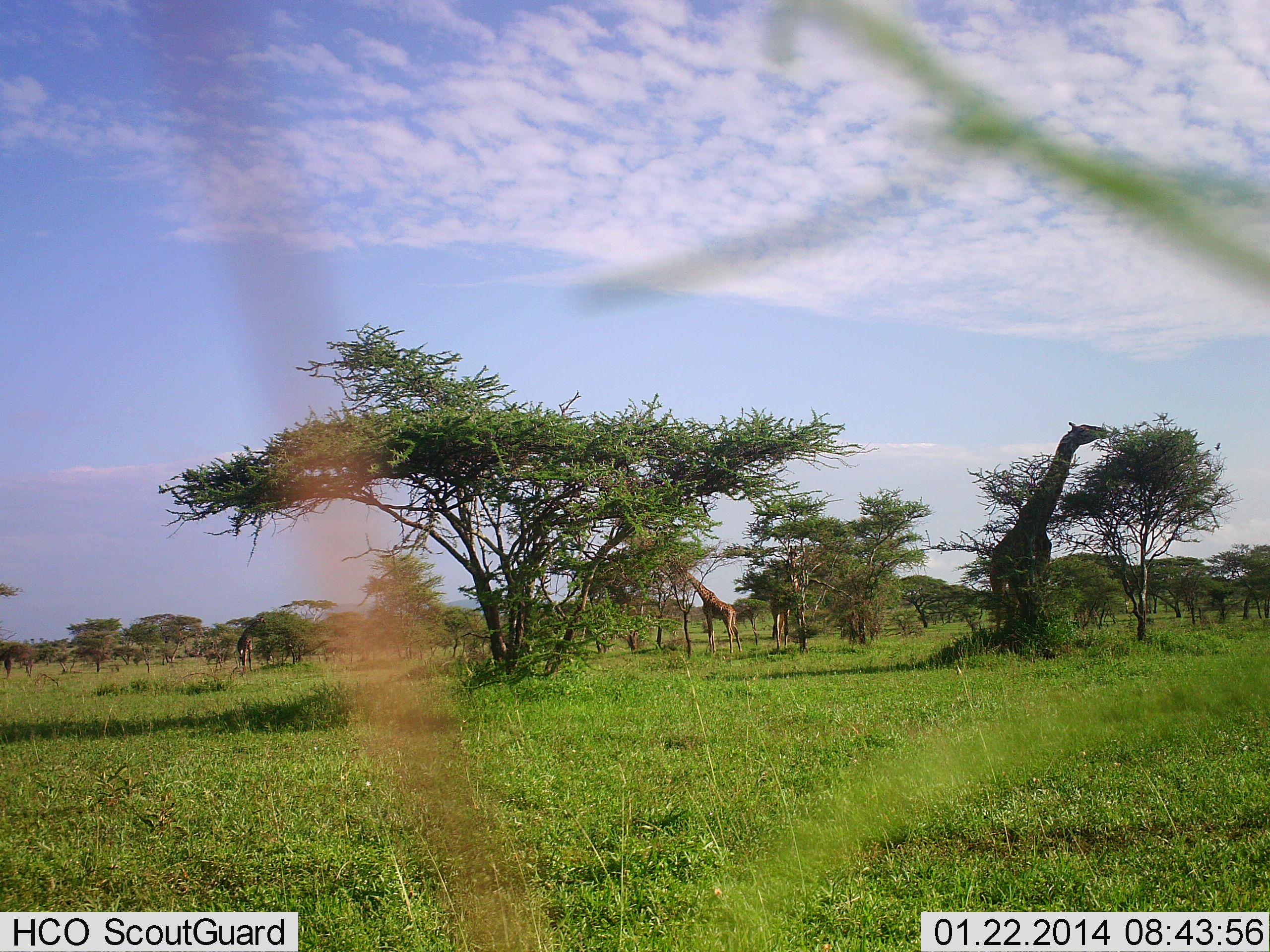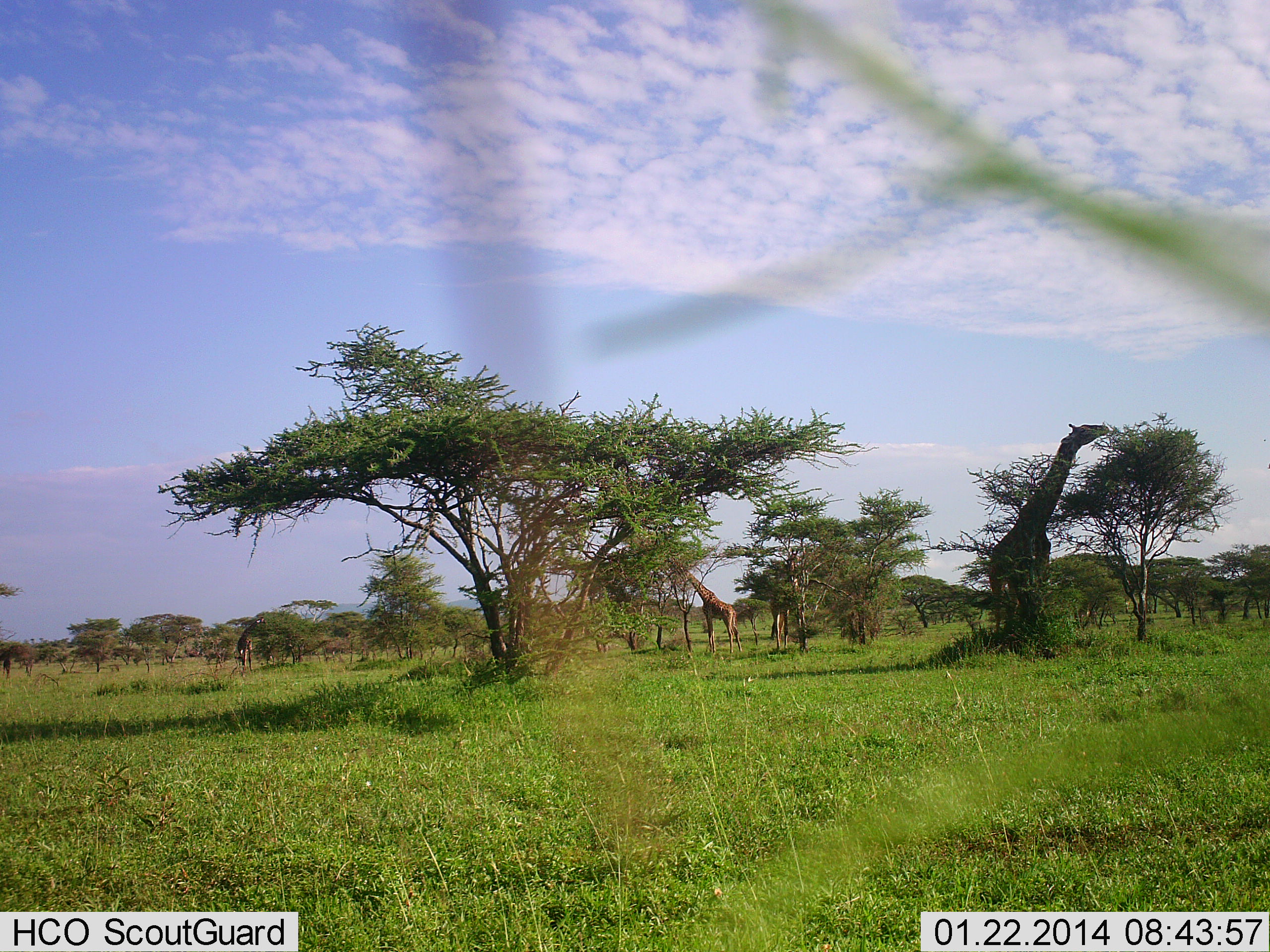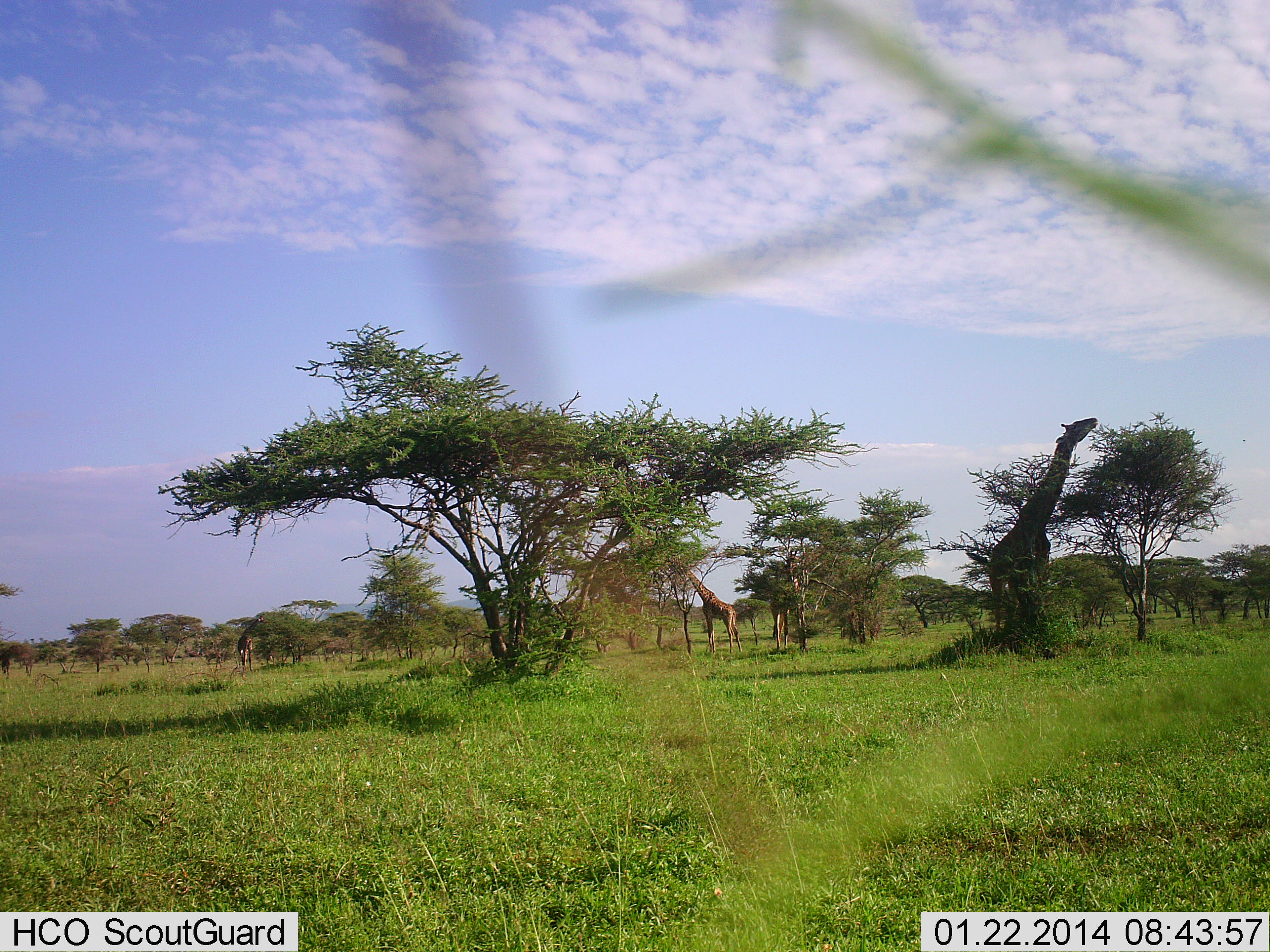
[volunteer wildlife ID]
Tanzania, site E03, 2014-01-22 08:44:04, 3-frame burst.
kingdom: Animalia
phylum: Chordata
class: Mammalia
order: Artiodactyla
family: Giraffidae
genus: Giraffa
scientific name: Giraffa camelopardalis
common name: giraffe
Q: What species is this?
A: Giraffe (Giraffa camelopardalis).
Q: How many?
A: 3.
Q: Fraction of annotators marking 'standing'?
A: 20%.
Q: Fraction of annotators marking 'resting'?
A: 0%.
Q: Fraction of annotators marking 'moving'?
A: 0%.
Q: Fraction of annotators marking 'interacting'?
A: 0%.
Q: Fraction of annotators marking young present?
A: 0%.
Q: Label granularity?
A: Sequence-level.